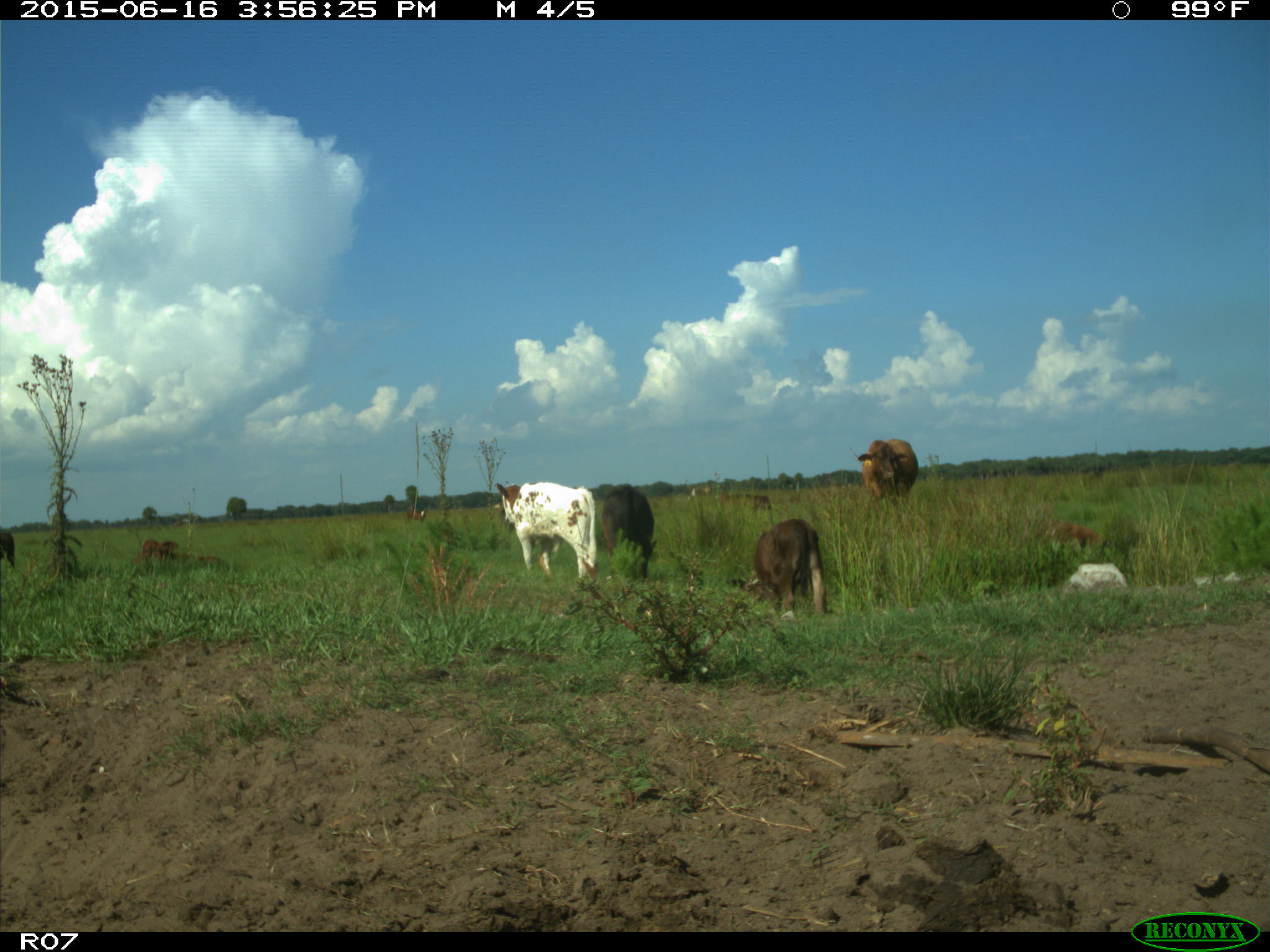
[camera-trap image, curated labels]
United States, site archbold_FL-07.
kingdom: Animalia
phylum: Chordata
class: Mammalia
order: Artiodactyla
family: Bovidae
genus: Bos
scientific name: Bos taurus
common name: domestic cow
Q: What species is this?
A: Bos taurus (domestic cow).